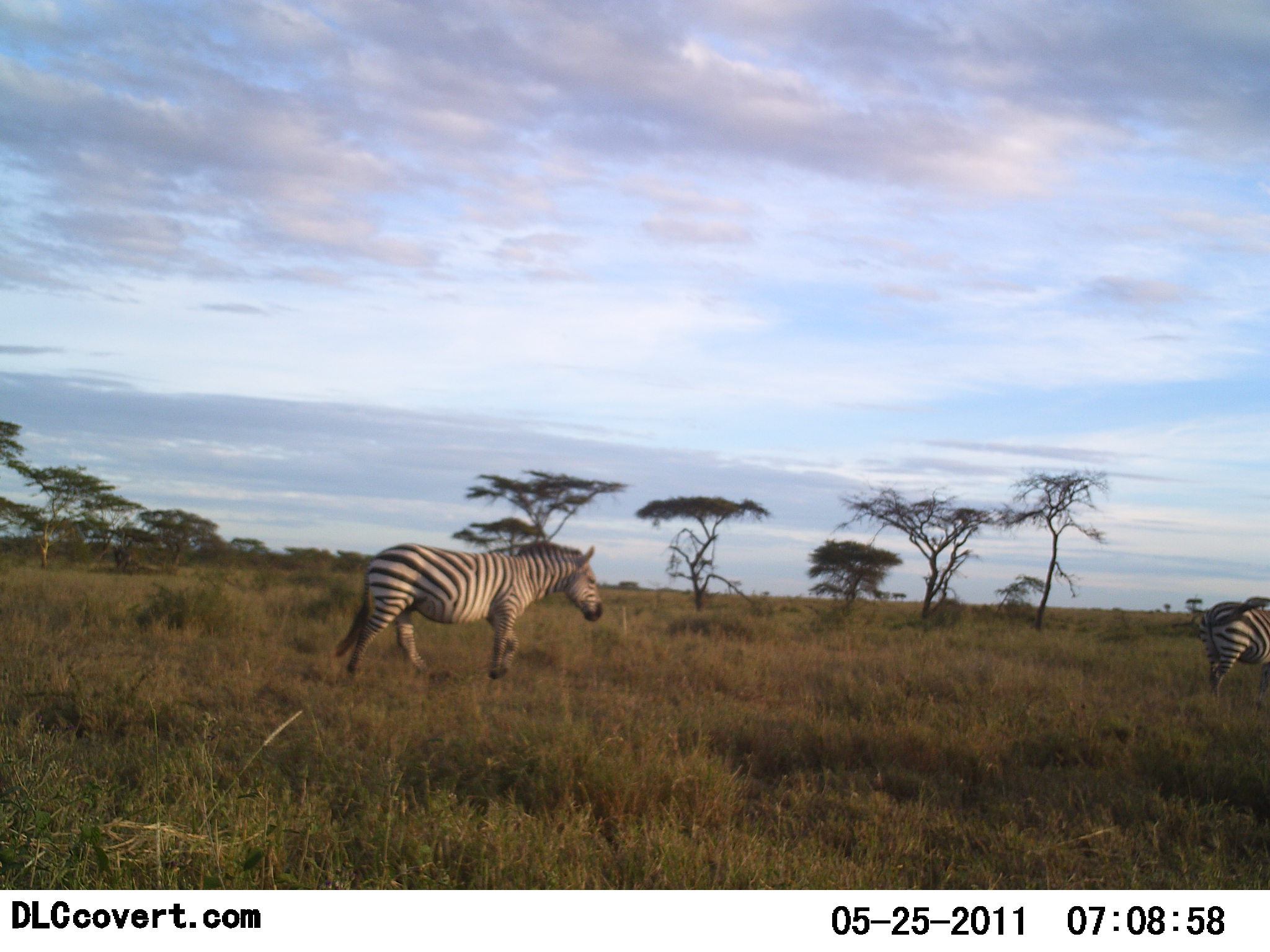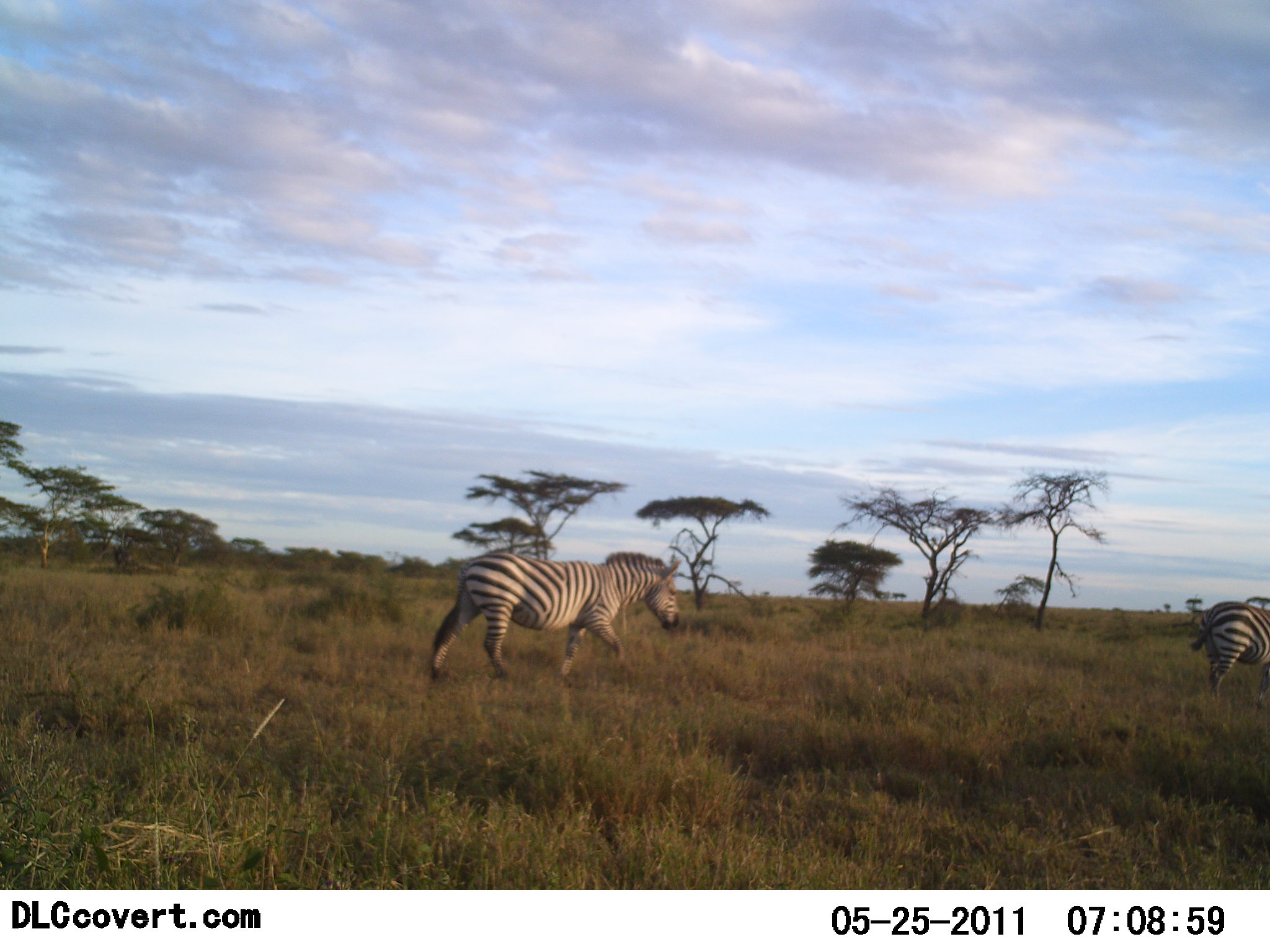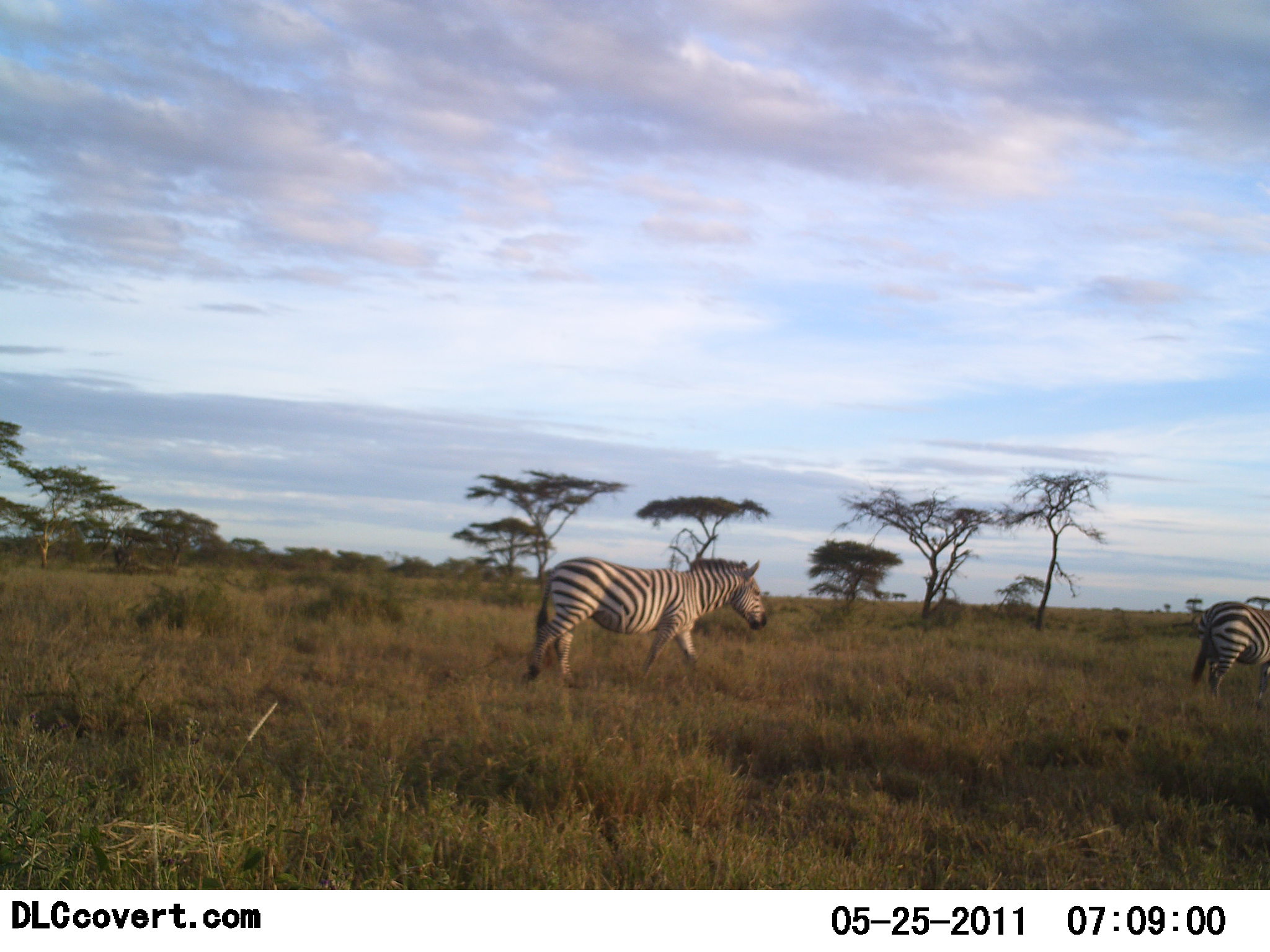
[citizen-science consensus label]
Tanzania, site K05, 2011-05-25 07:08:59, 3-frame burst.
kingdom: Animalia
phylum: Chordata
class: Mammalia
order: Perissodactyla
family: Equidae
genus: Equus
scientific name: Equus quagga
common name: plains zebra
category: zebra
Zebra (plains zebra) (Equus quagga), count 2. Behavior (volunteer vote fractions): standing 64%, resting 0%, moving 91%, interacting 0%. Young present (vote fraction): 0%. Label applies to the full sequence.